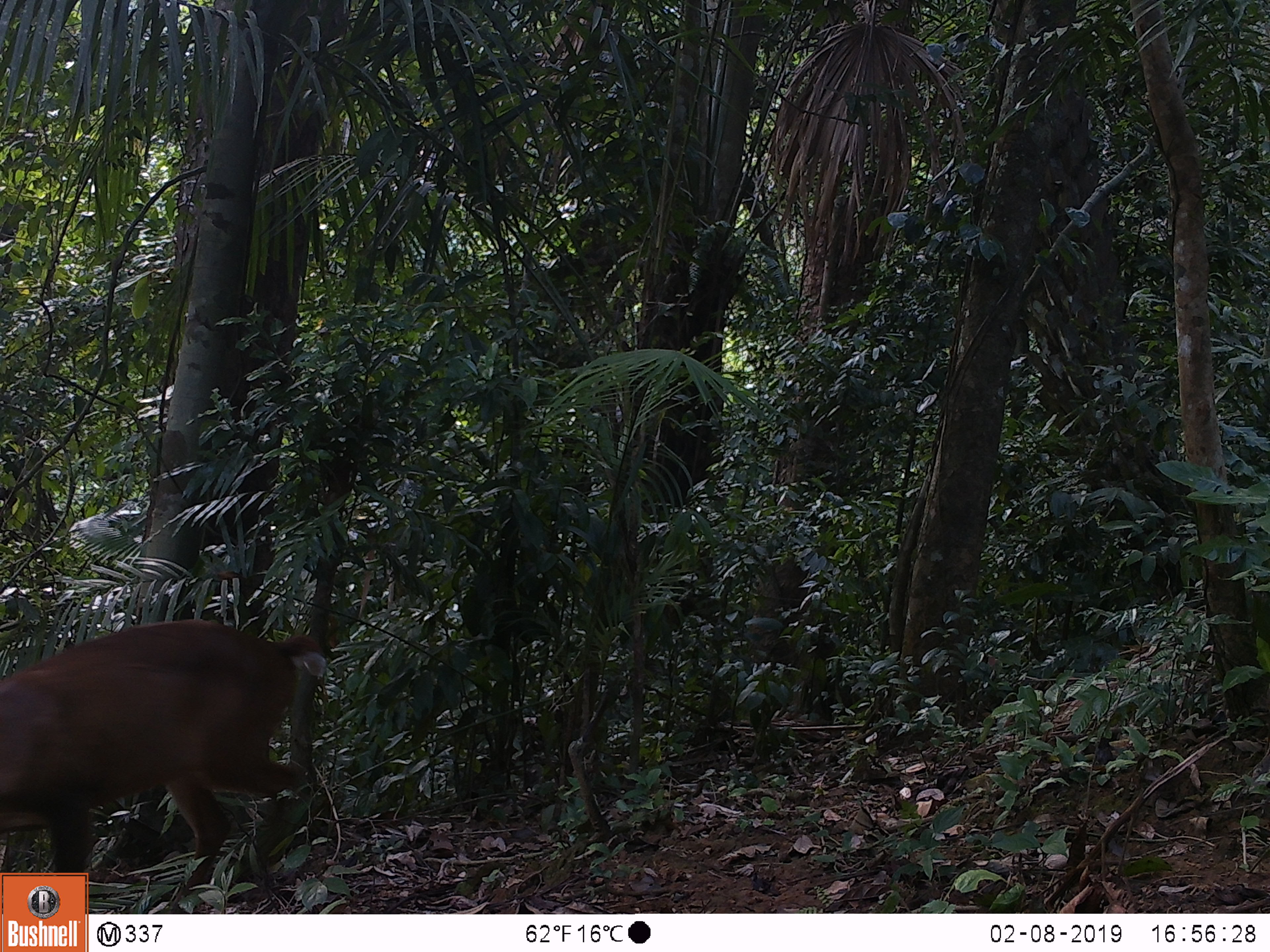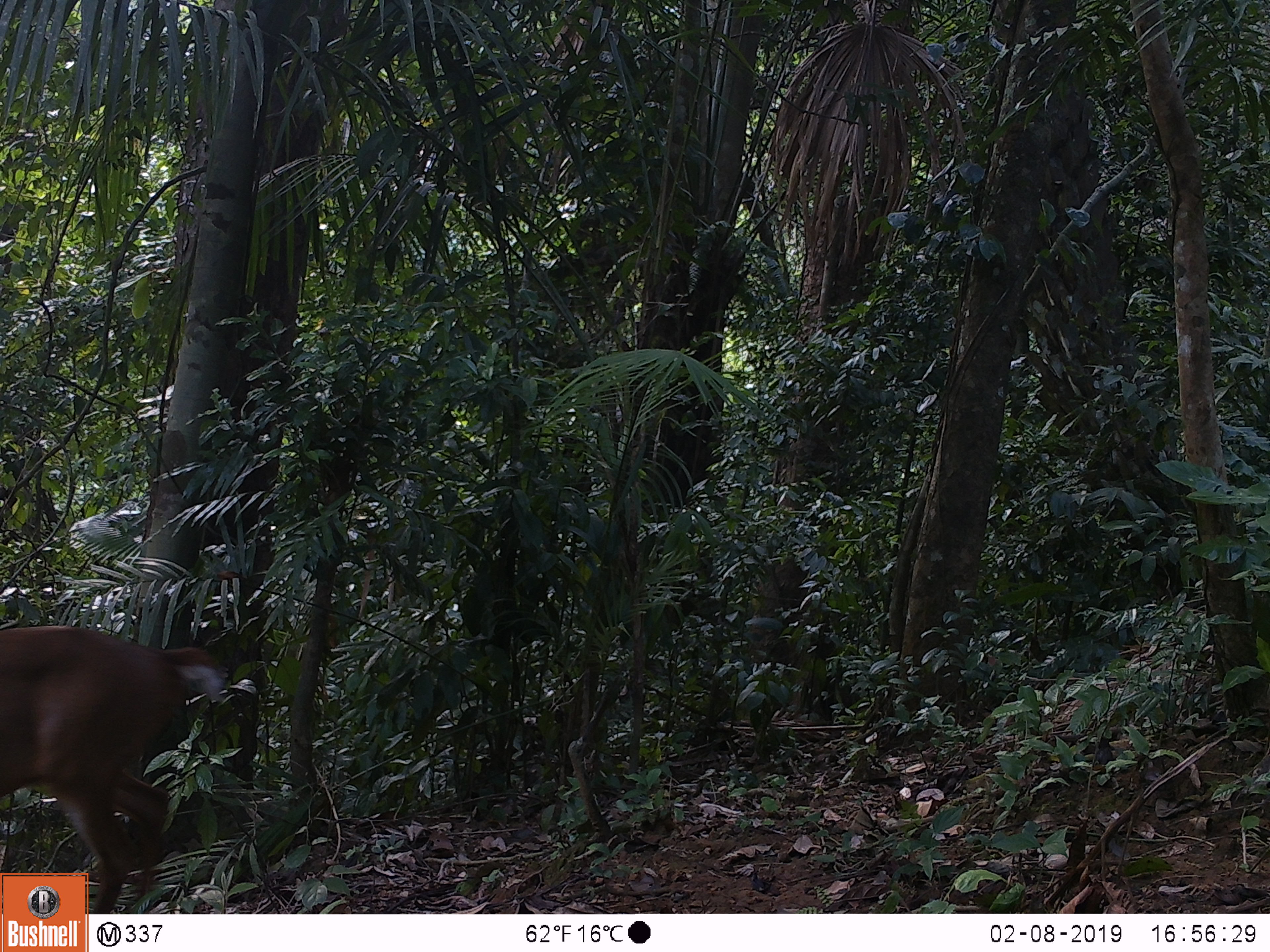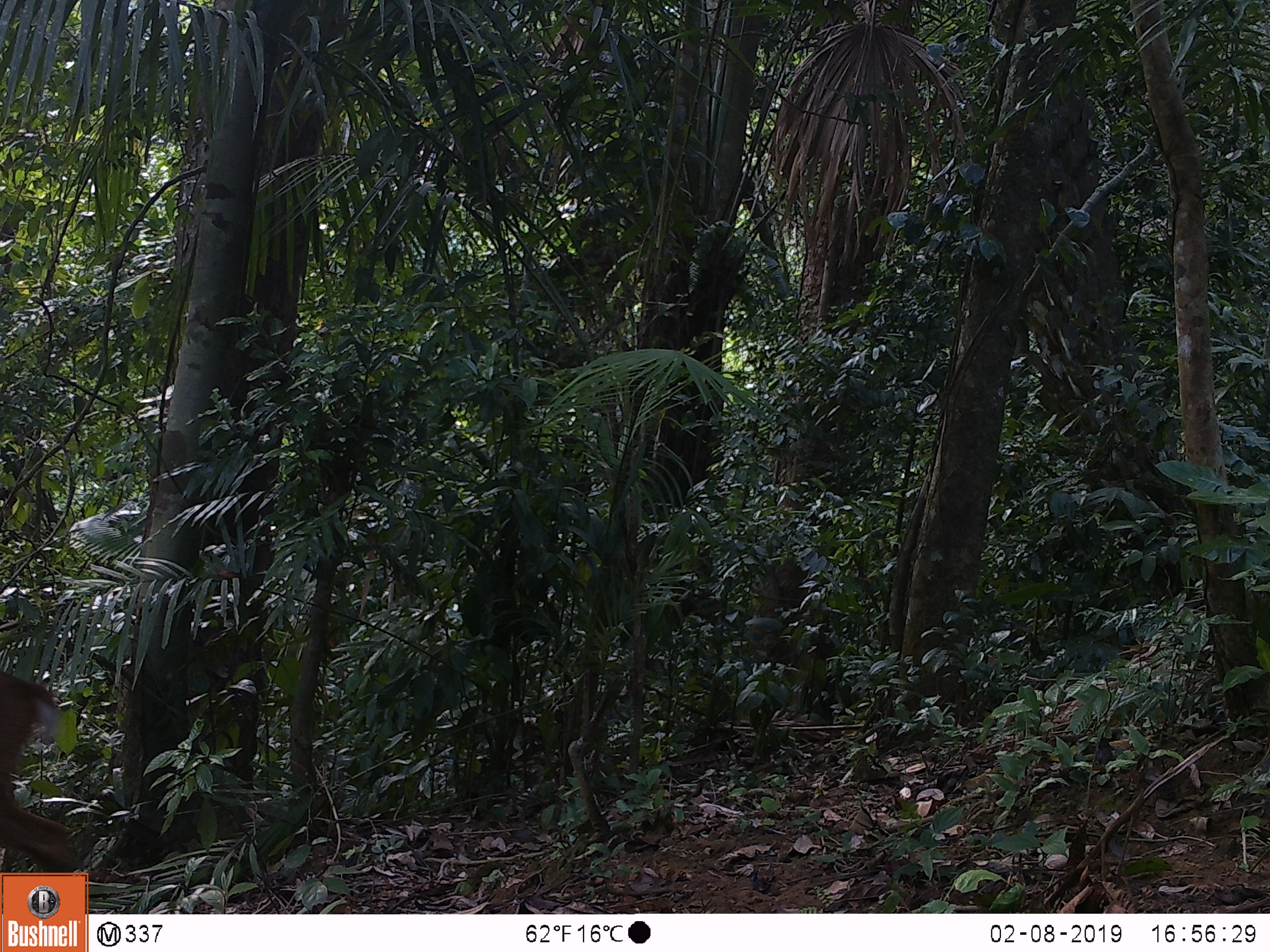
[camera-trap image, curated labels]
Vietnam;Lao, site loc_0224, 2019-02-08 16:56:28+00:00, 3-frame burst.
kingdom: Animalia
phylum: Chordata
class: Mammalia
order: Artiodactyla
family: Cervidae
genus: Muntiacus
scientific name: Muntiacus vuquangensis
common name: large-antlered muntjac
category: large antlered muntjac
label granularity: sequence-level